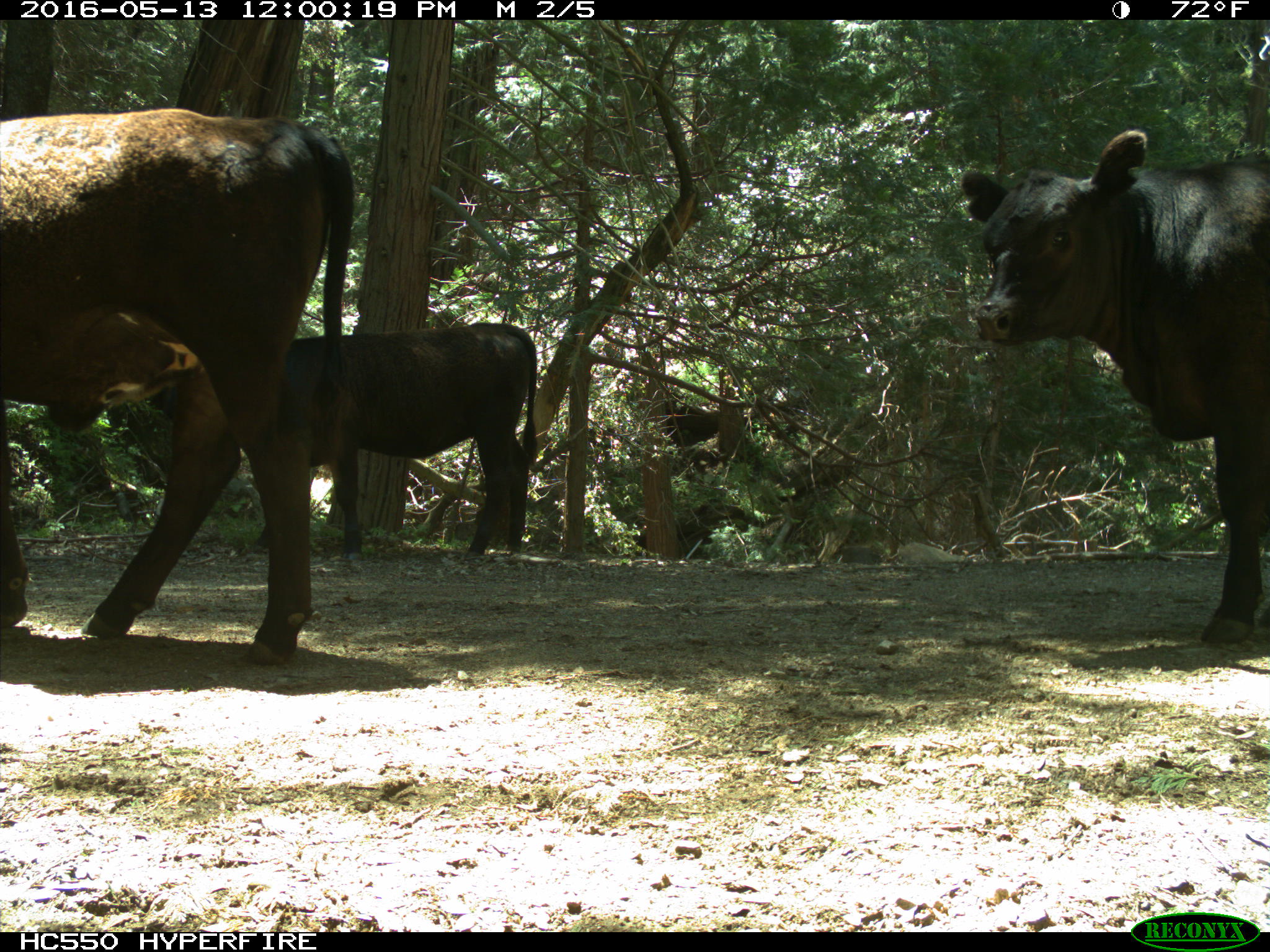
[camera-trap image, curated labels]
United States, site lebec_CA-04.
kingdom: Animalia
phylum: Chordata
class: Mammalia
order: Artiodactyla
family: Bovidae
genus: Bos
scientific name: Bos taurus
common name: domestic cow